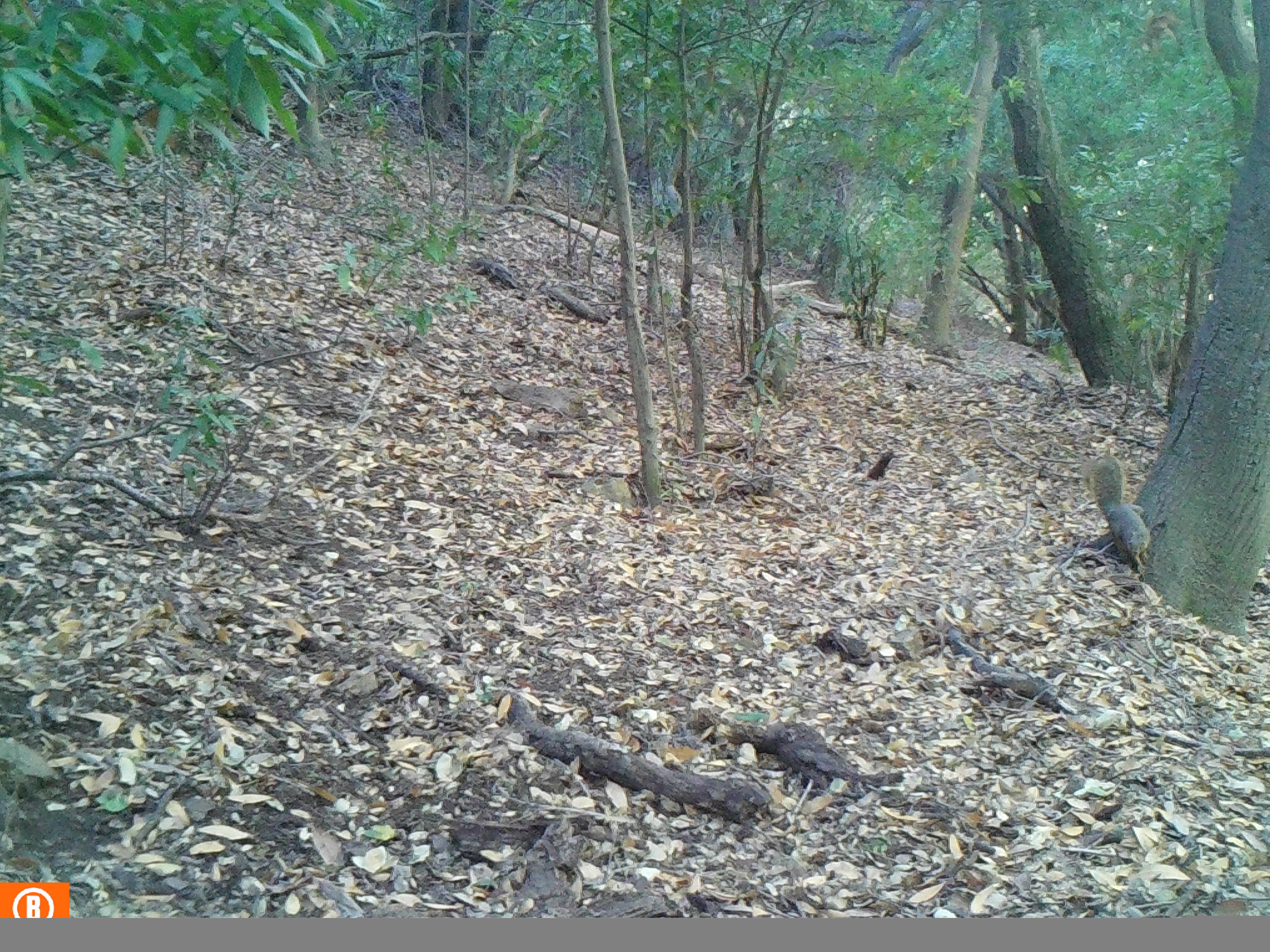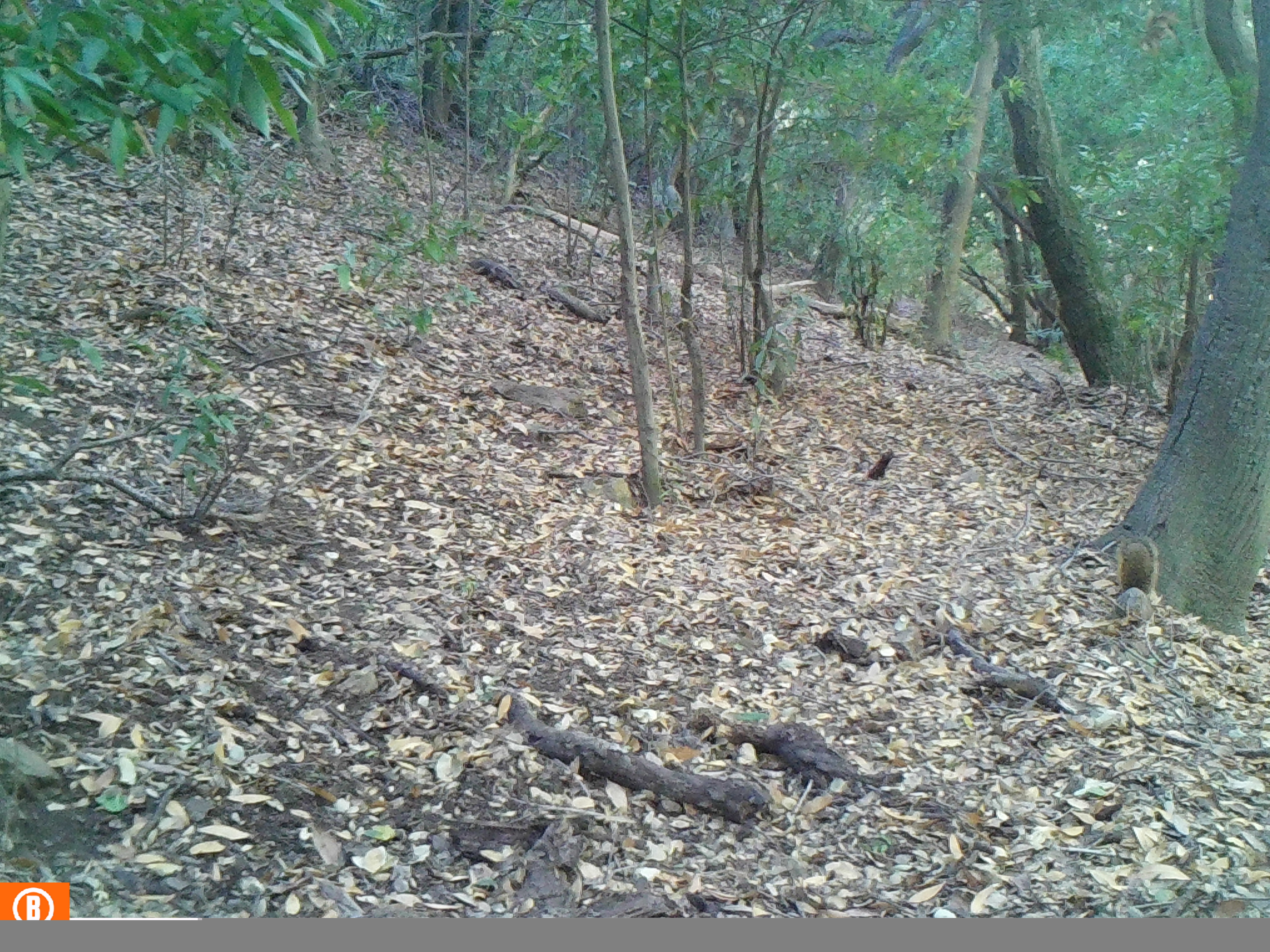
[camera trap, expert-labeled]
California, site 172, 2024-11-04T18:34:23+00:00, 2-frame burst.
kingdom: Animalia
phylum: Chordata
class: Mammalia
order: Rodentia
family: Sciuridae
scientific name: Sciuridae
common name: squirrel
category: unknown squirrel